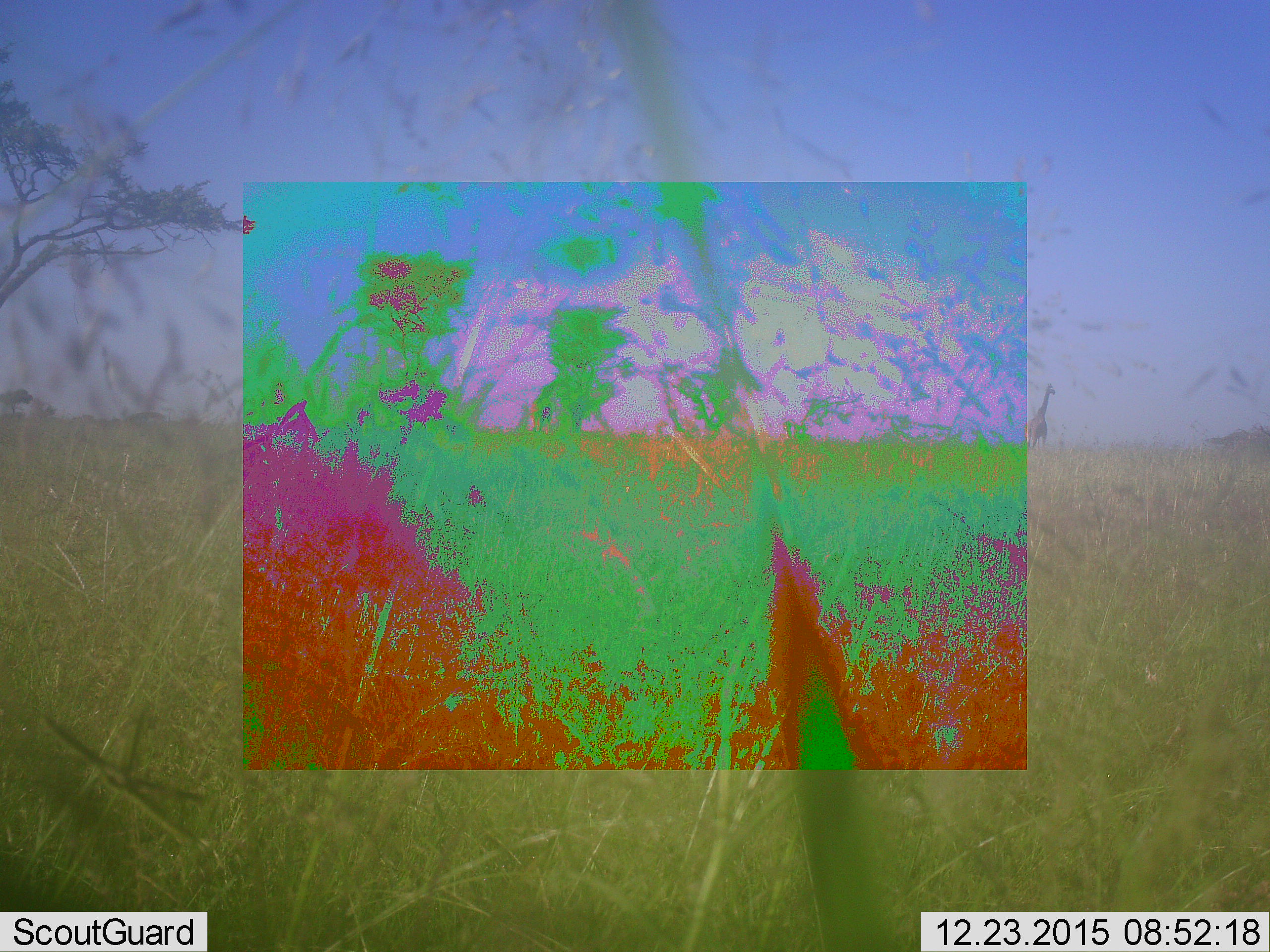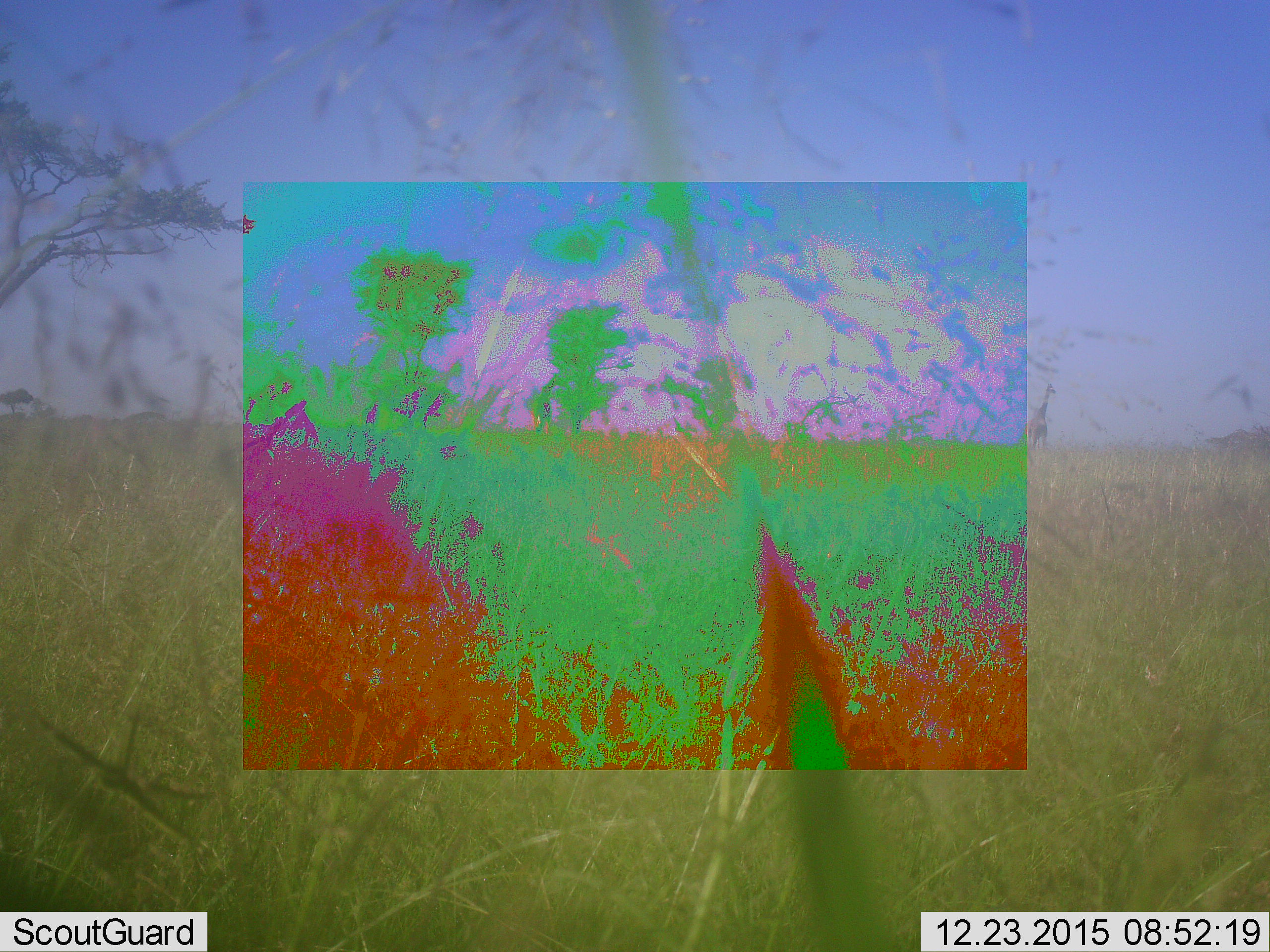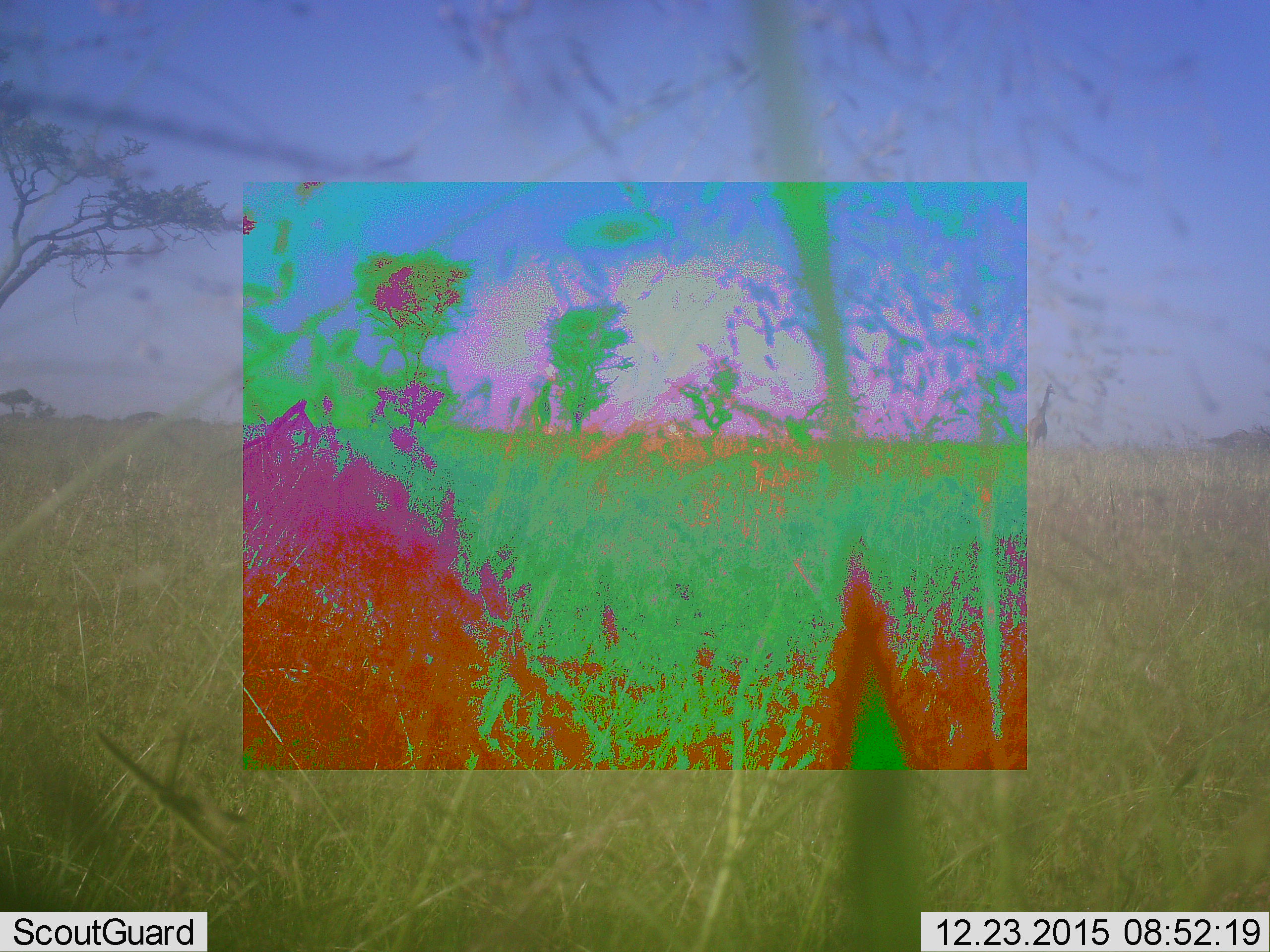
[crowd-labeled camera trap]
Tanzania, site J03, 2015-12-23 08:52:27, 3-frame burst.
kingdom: Animalia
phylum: Chordata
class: Mammalia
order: Artiodactyla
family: Giraffidae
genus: Giraffa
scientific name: Giraffa camelopardalis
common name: giraffe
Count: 1.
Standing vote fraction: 100%.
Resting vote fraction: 0%.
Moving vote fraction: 0%.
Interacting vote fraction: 0%.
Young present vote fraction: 0%.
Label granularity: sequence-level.